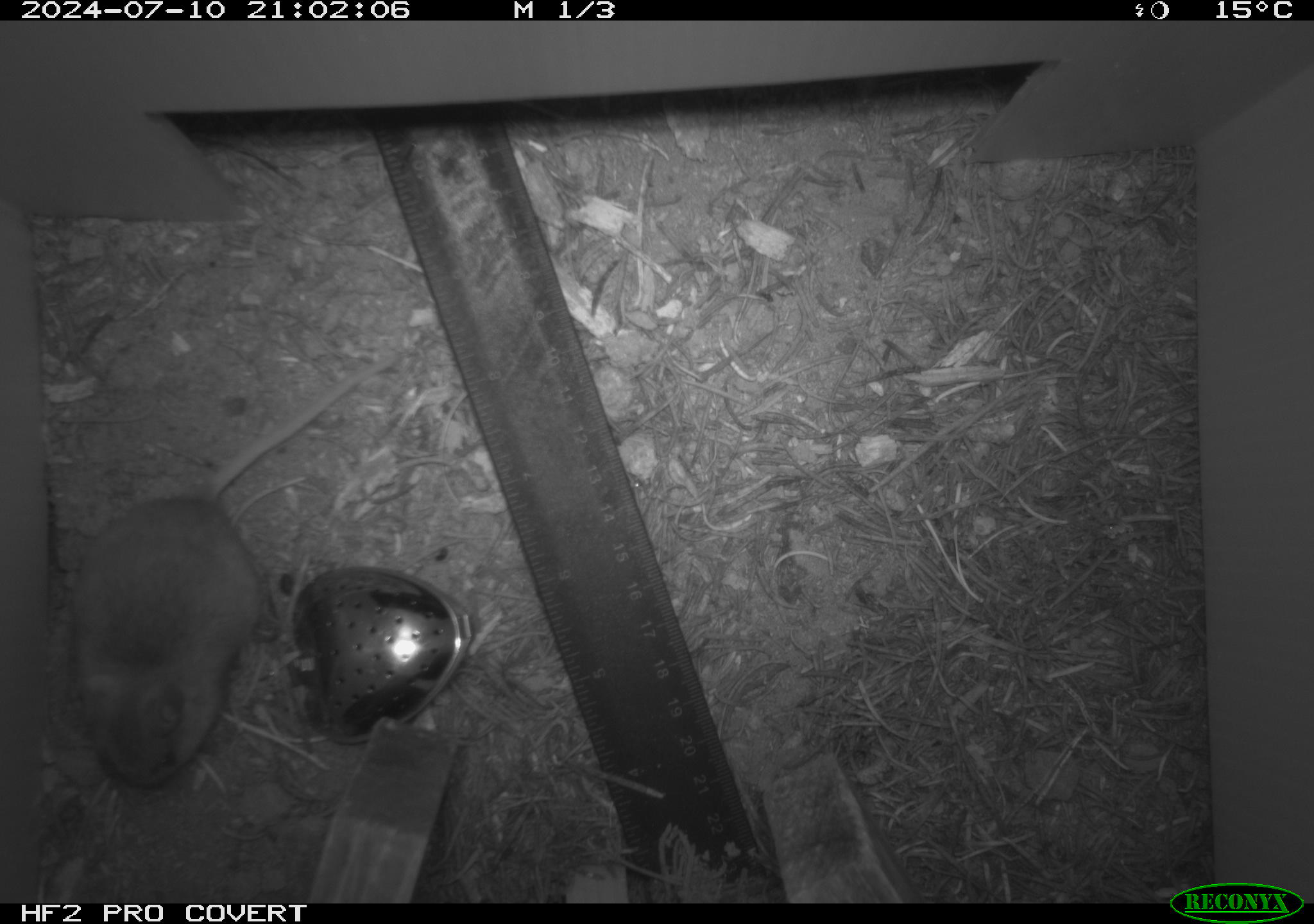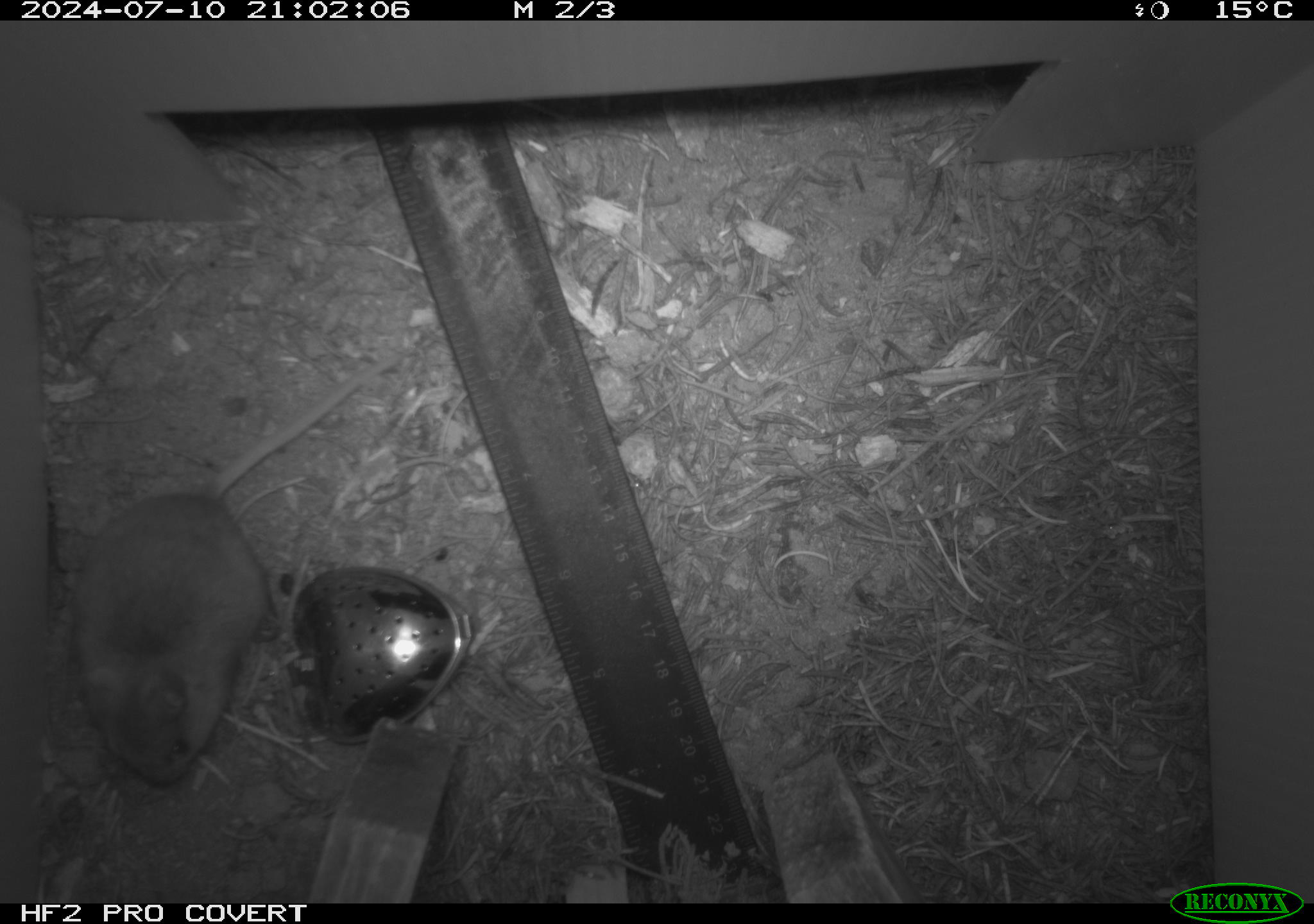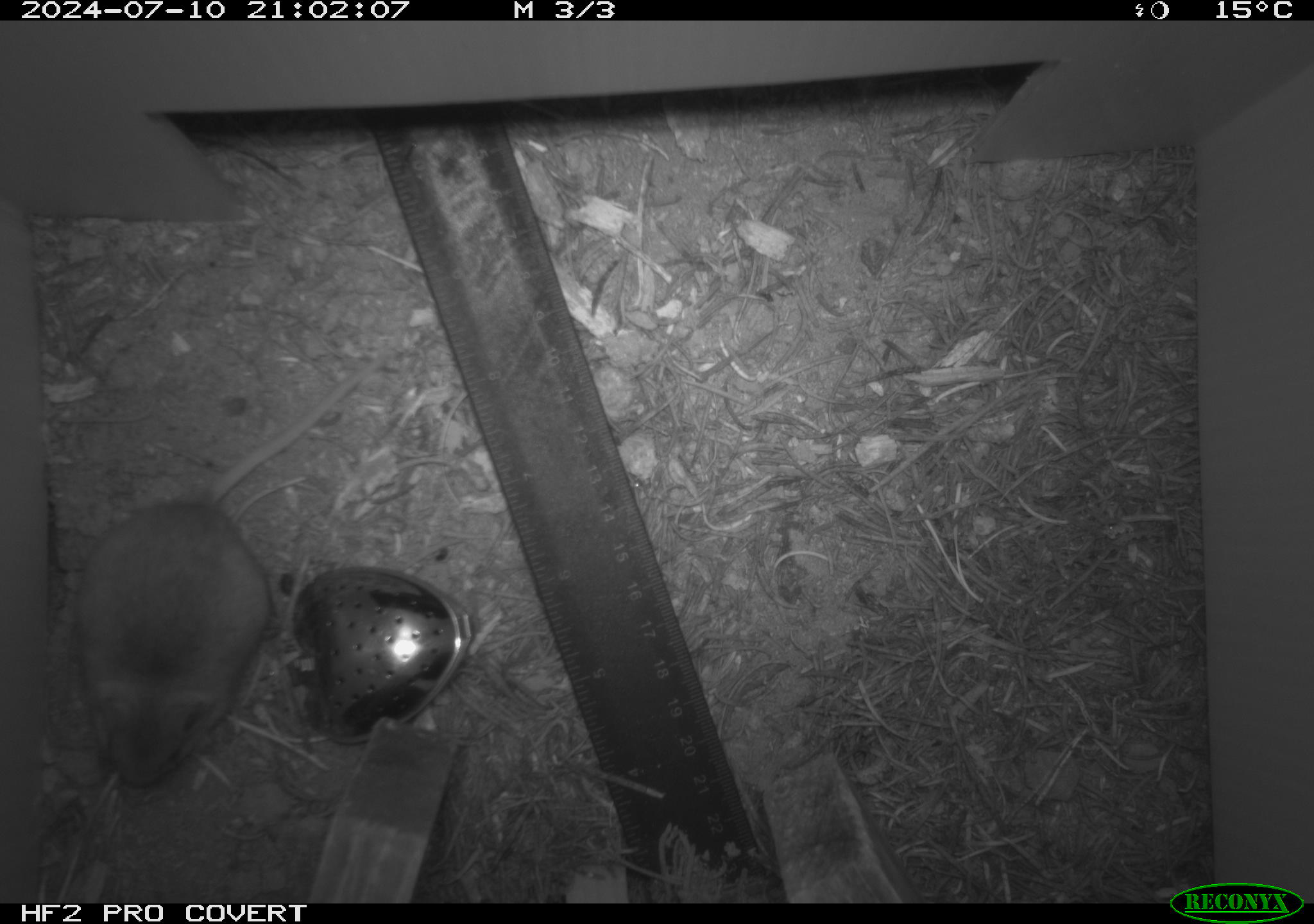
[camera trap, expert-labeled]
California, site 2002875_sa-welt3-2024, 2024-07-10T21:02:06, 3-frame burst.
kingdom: Animalia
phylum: Chordata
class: Mammalia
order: Rodentia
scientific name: Rodentia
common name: mouse species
Mouse species (Rodentia).